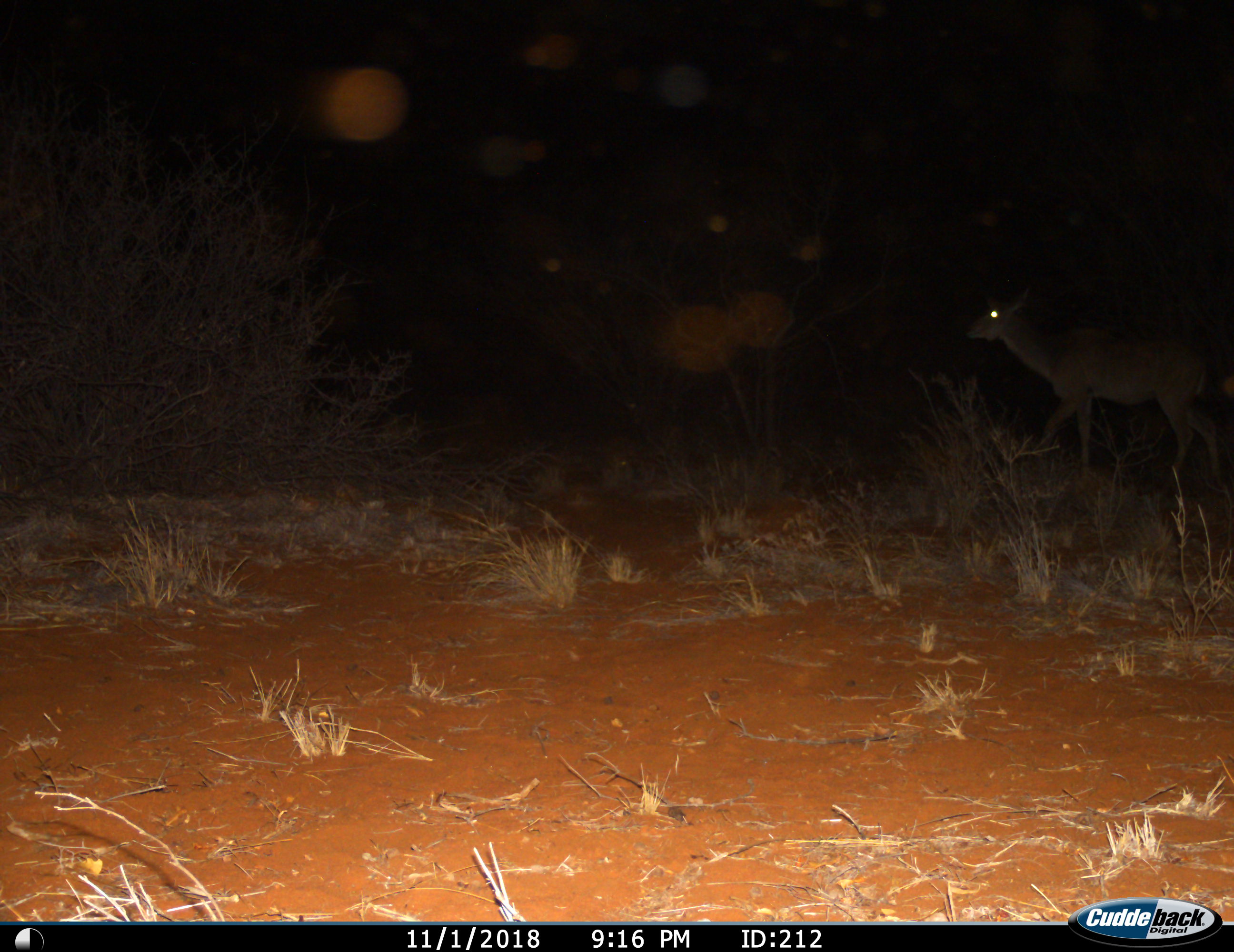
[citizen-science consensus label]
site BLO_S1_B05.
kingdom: Animalia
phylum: Chordata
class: Mammalia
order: Artiodactyla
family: Bovidae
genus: Aepyceros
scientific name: Aepyceros melampus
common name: impala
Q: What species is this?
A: Impala (Aepyceros melampus).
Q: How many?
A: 1.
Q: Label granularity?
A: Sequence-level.